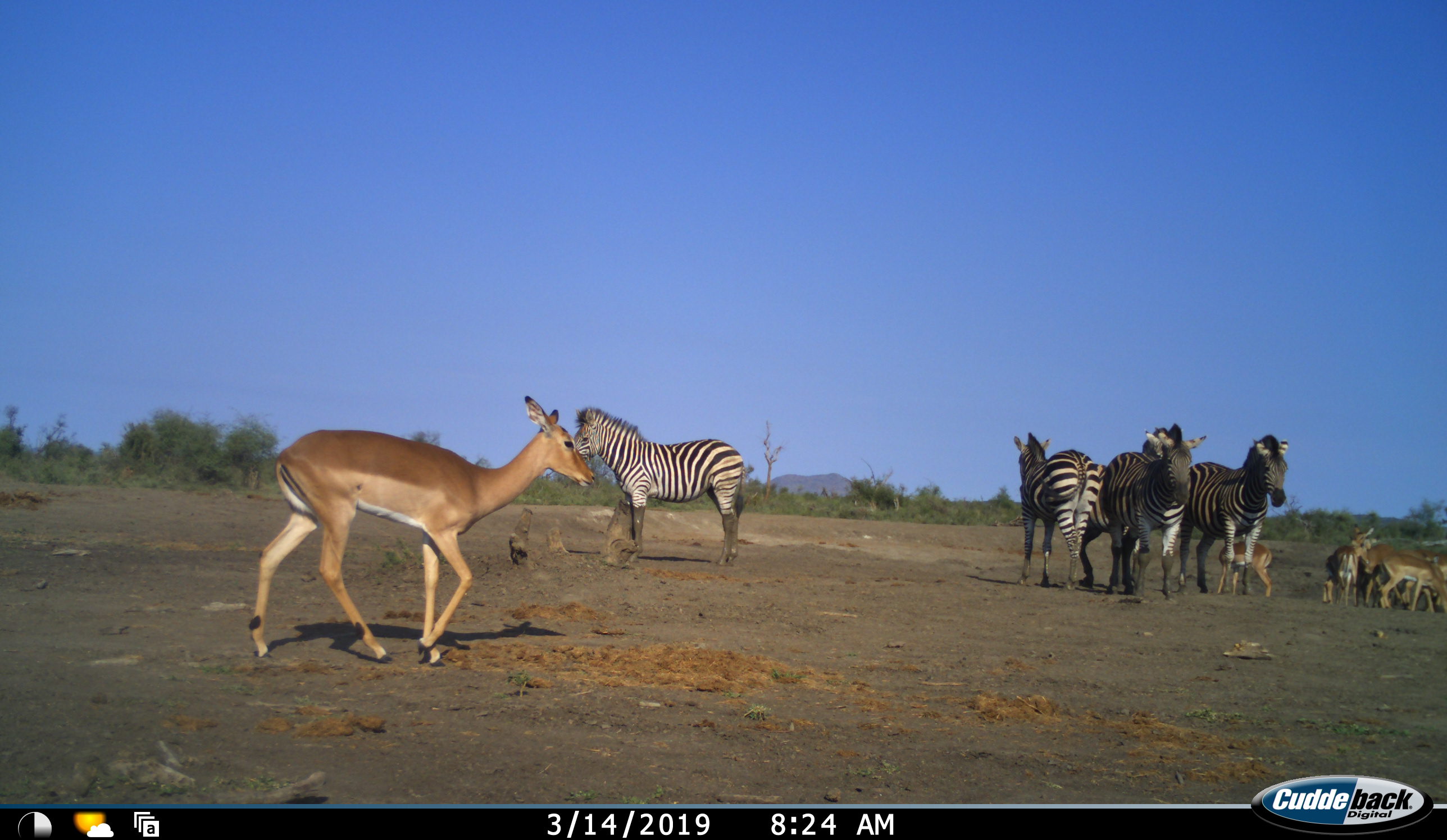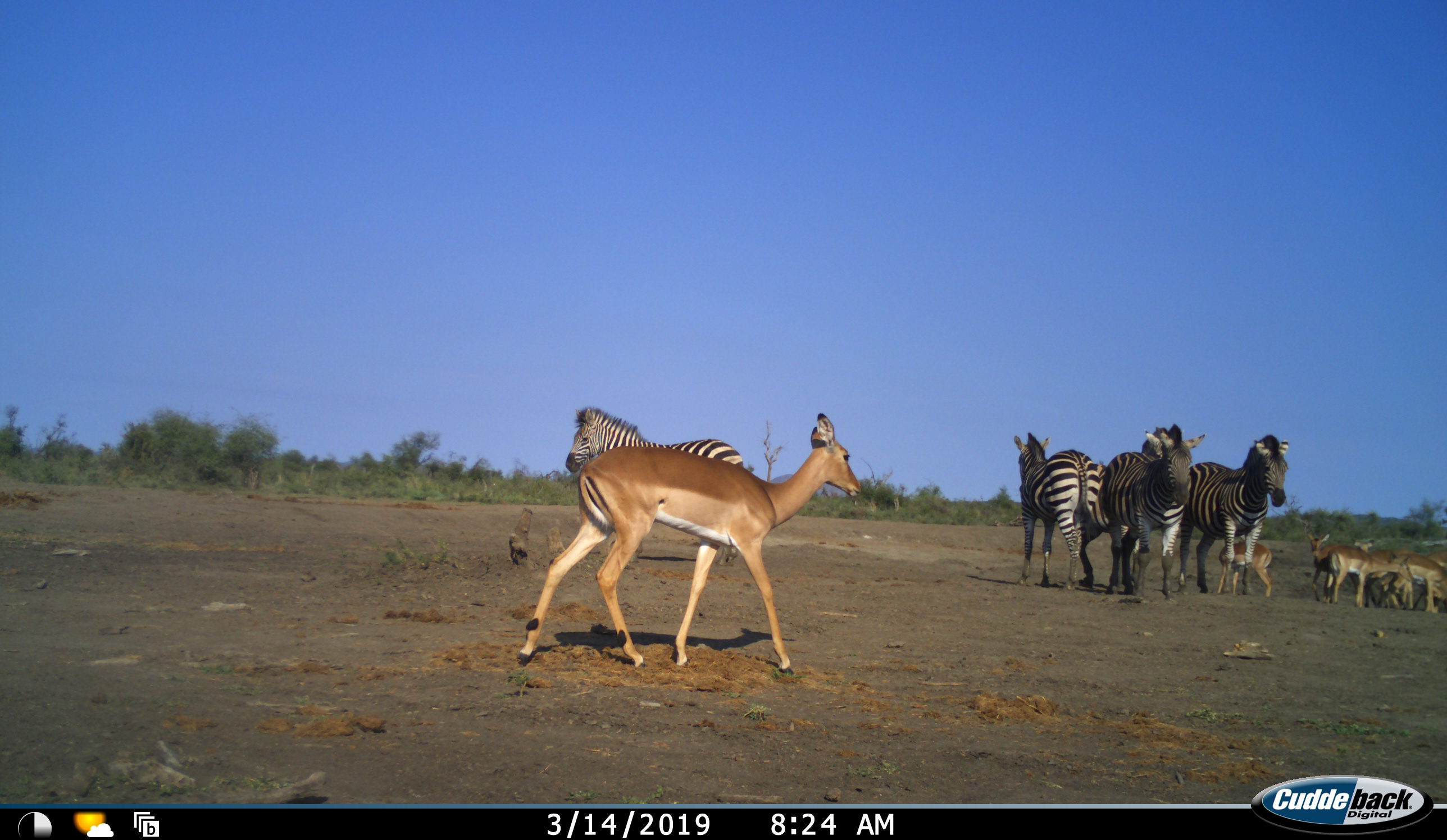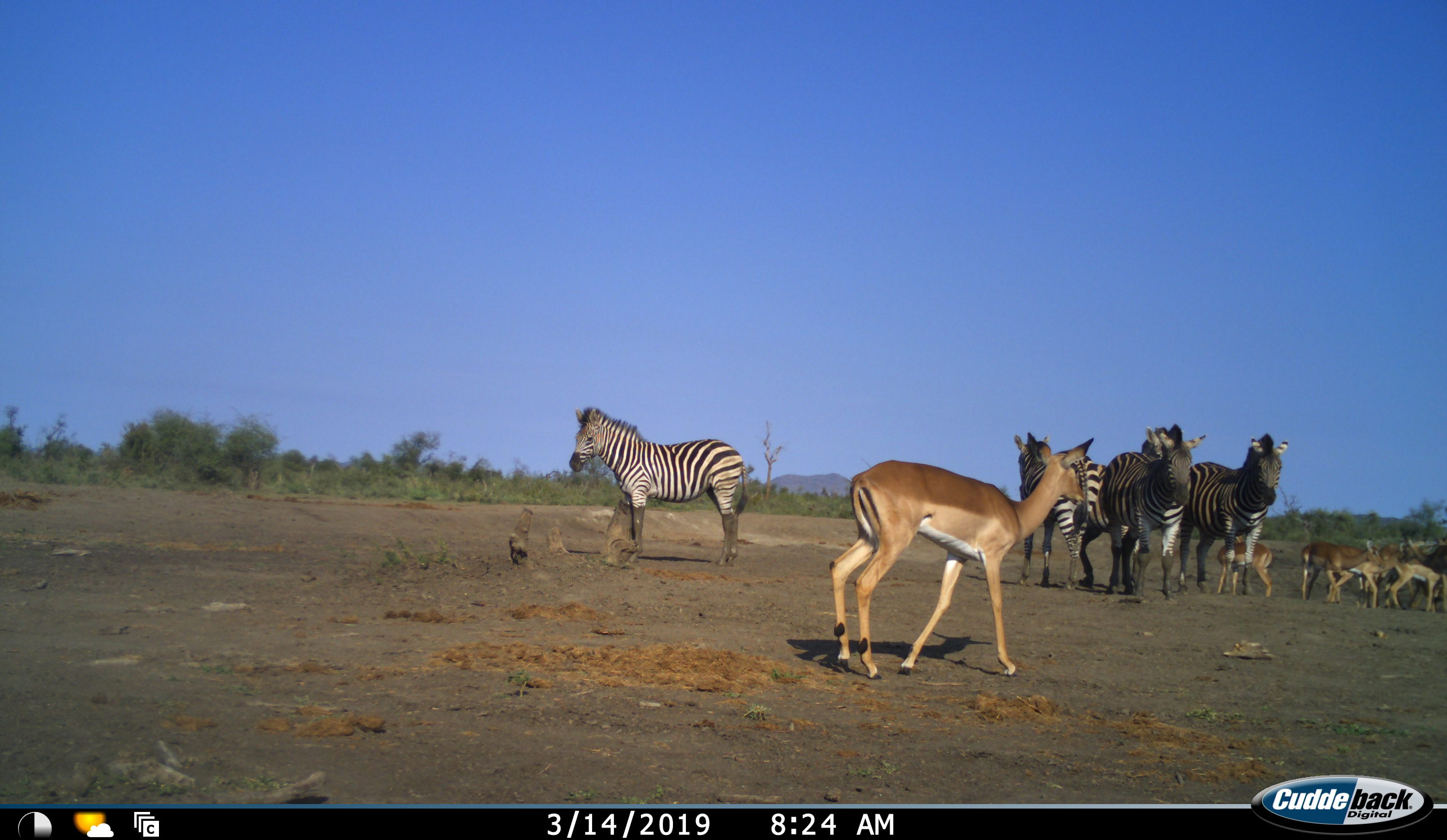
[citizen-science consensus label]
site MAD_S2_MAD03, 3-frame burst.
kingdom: Animalia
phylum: Chordata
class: Mammalia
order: Artiodactyla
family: Bovidae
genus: Aepyceros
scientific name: Aepyceros melampus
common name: impala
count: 6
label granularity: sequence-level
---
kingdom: Animalia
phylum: Chordata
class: Mammalia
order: Perissodactyla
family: Equidae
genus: Equus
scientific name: Equus quagga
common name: plains zebra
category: zebraplains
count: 4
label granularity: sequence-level